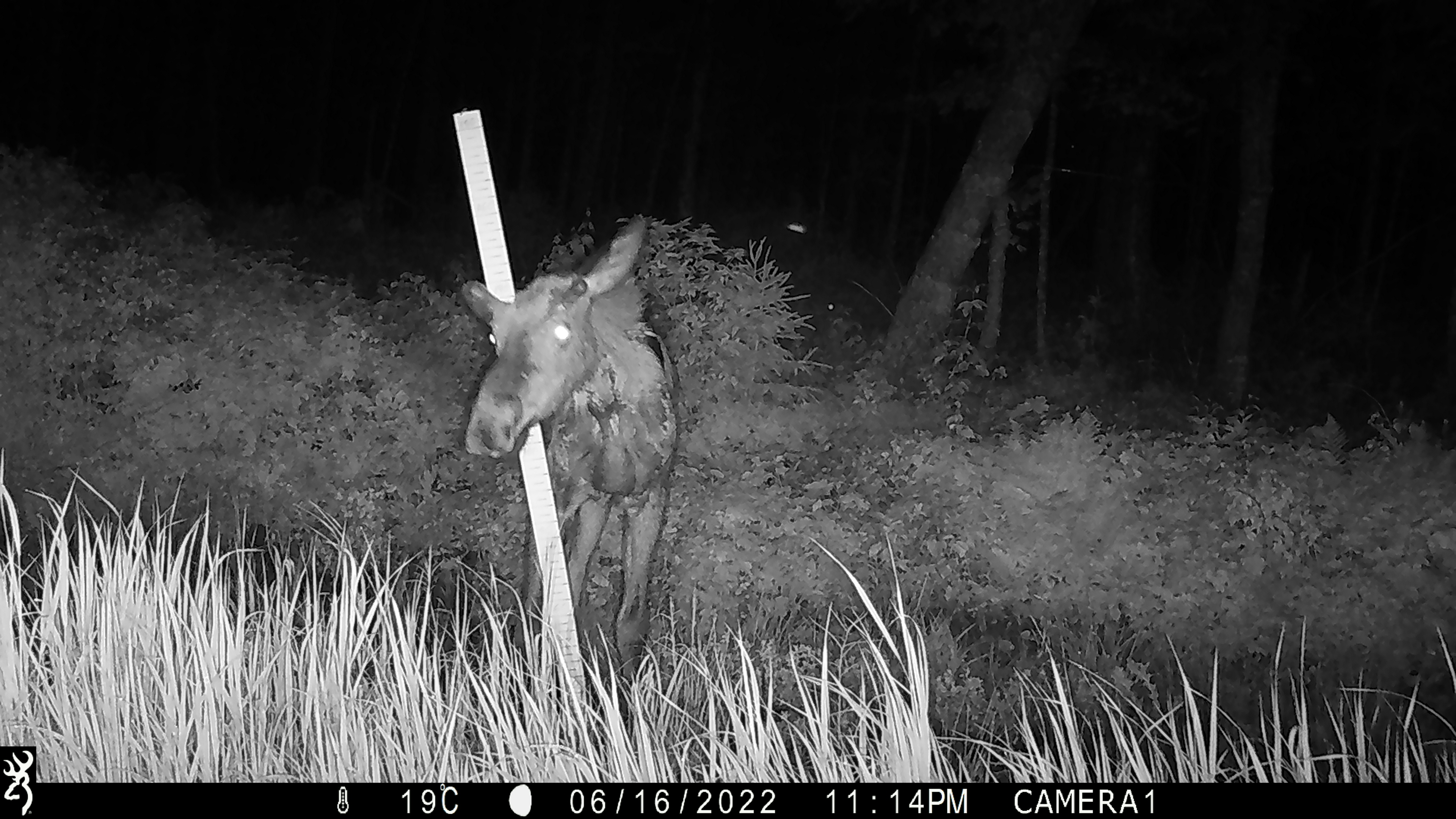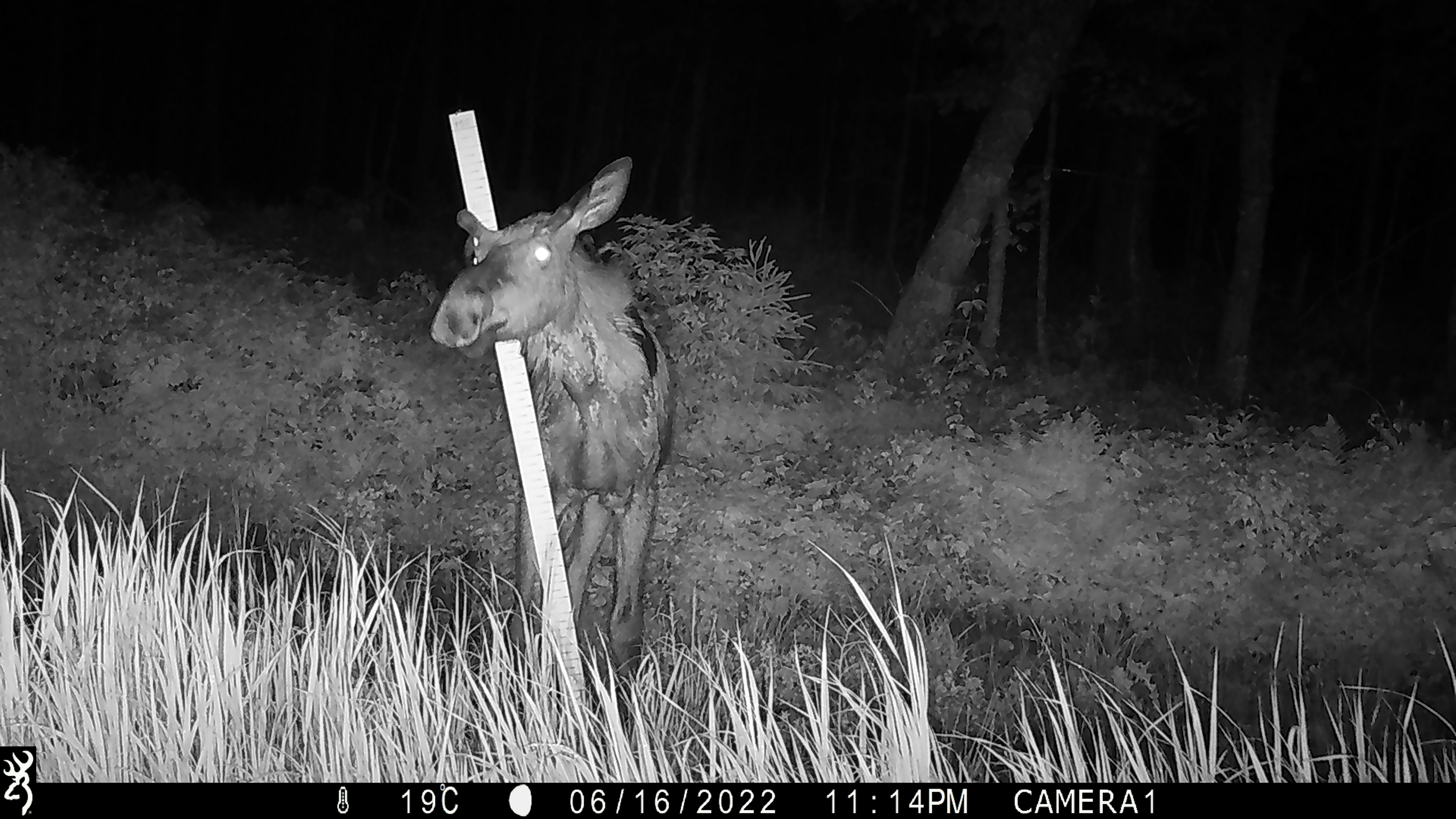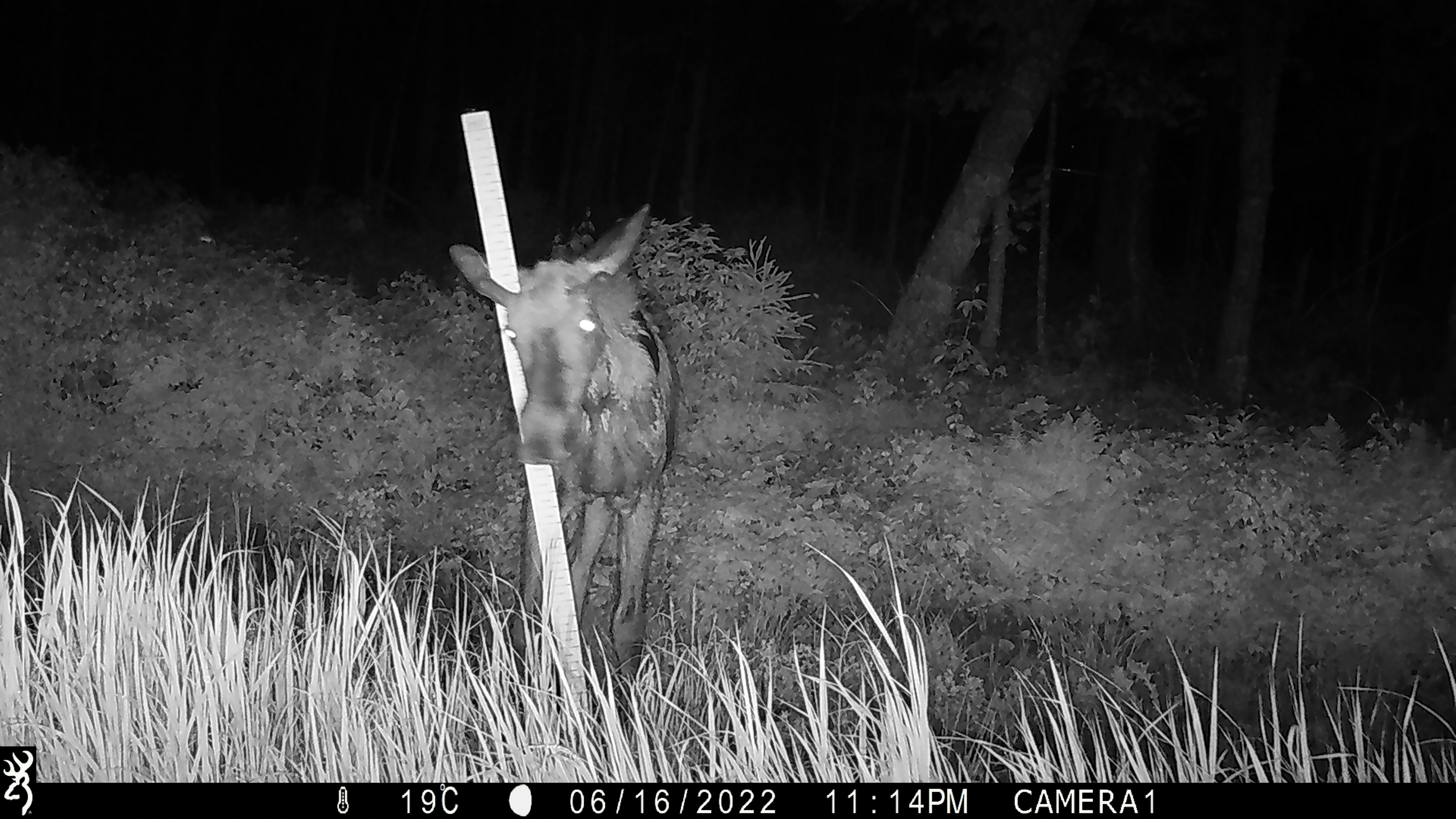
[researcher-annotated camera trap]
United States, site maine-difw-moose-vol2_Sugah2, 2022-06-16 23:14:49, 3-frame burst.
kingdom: Animalia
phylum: Chordata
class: Mammalia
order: Artiodactyla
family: Cervidae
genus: Alces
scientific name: Alces alces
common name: moose